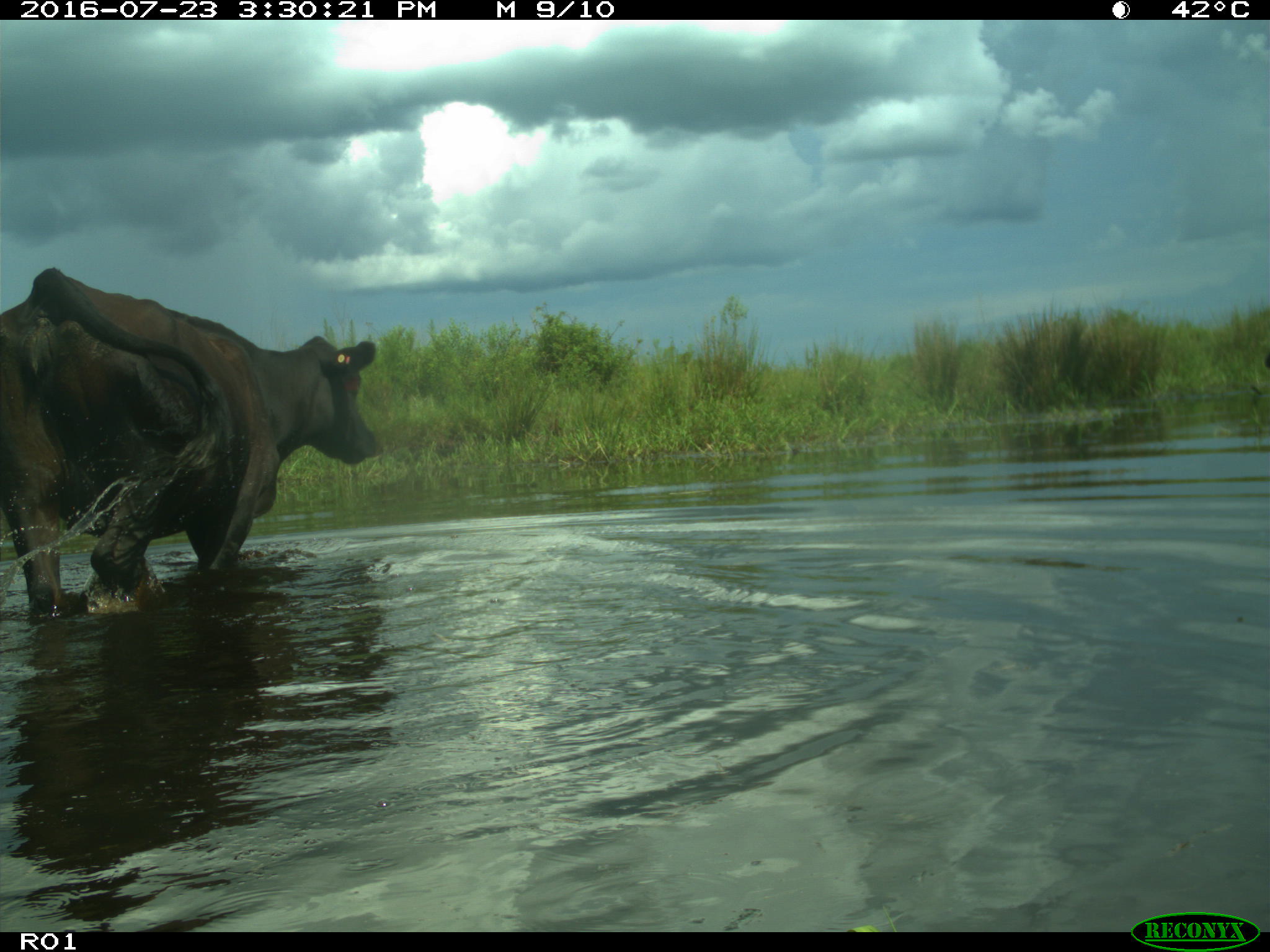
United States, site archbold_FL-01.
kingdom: Animalia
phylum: Chordata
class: Mammalia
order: Artiodactyla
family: Bovidae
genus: Bos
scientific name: Bos taurus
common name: domestic cow